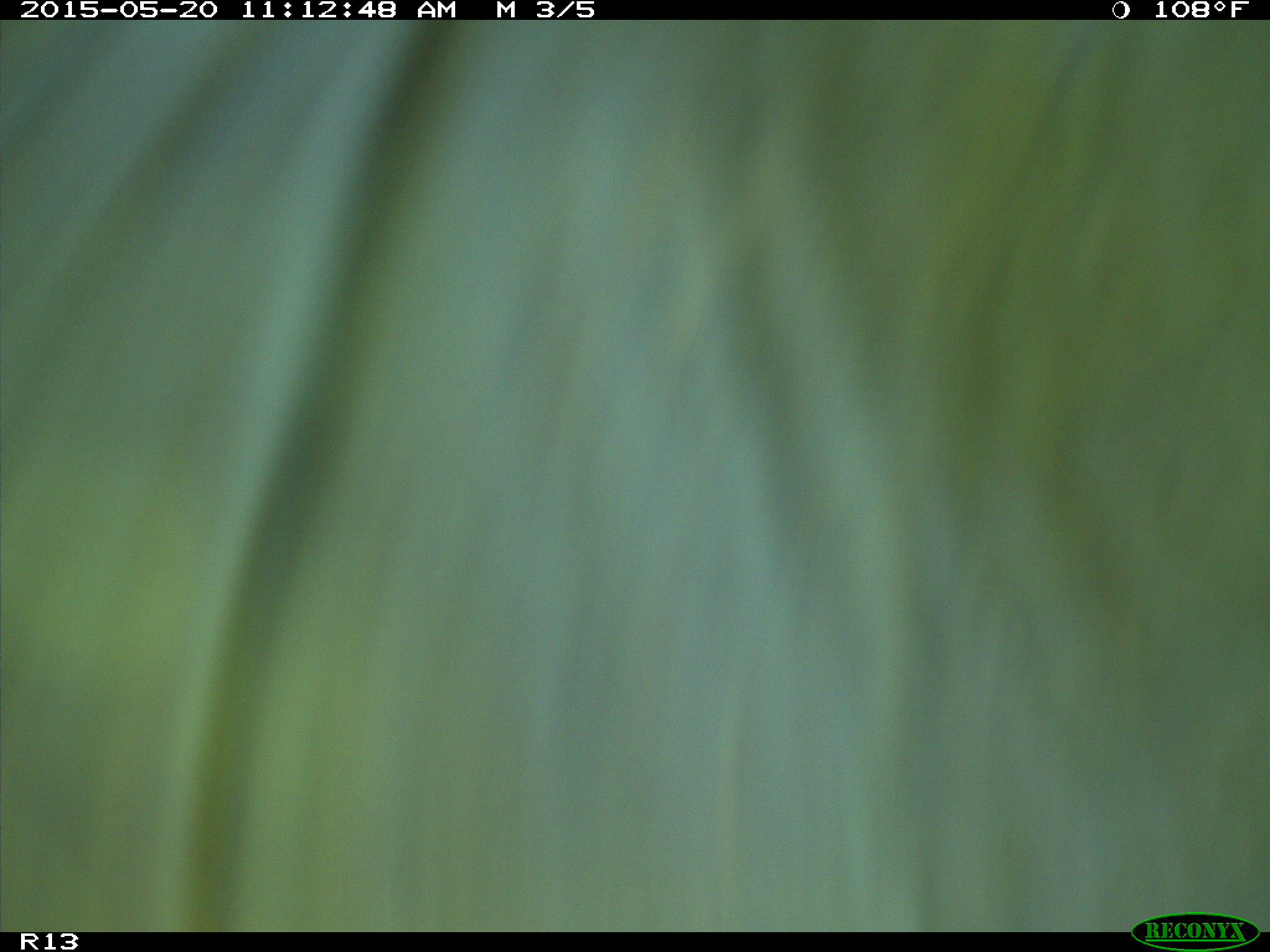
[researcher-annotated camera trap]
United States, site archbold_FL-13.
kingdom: Animalia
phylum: Chordata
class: Mammalia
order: Artiodactyla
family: Bovidae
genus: Bos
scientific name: Bos taurus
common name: domestic cow